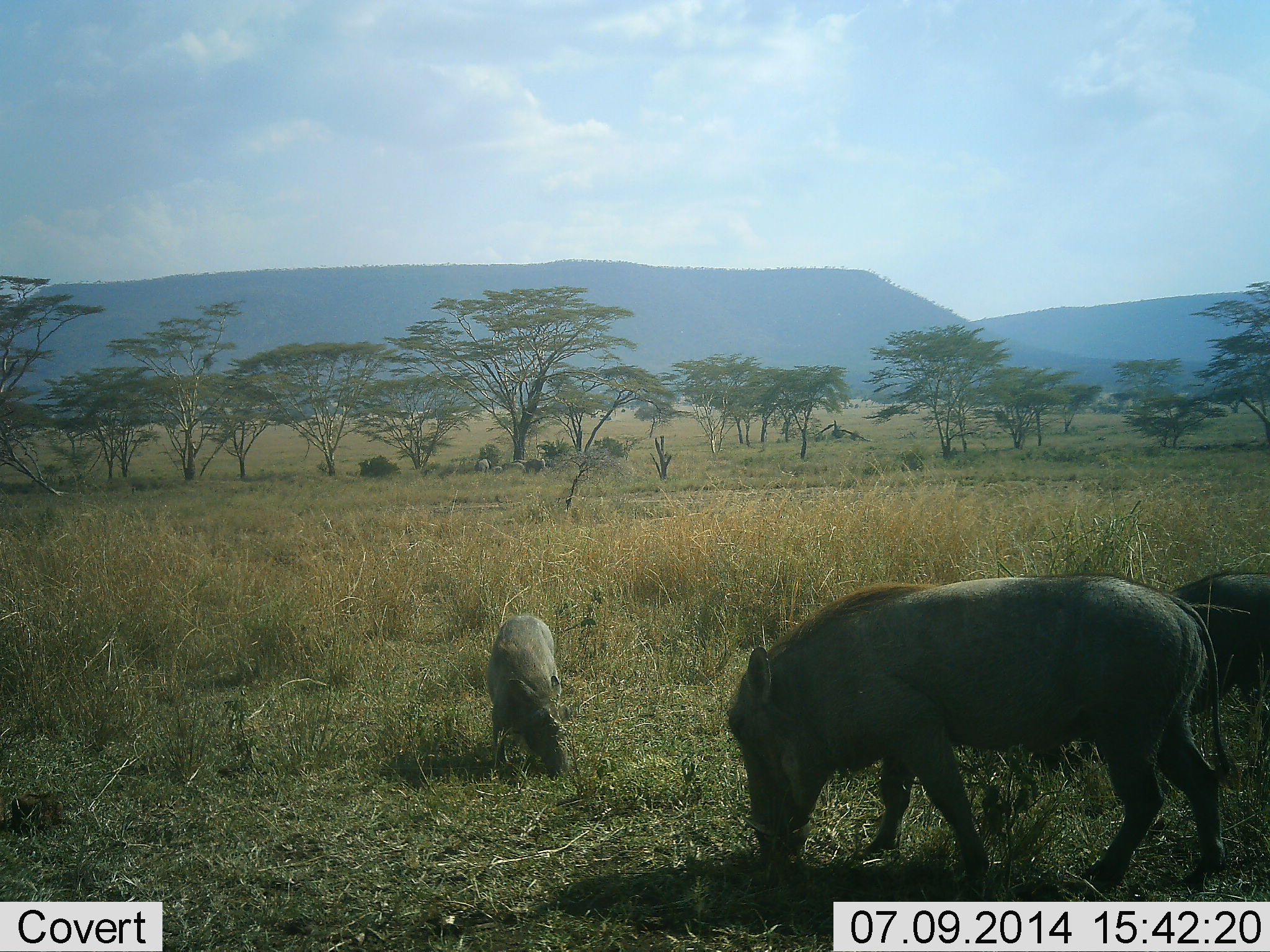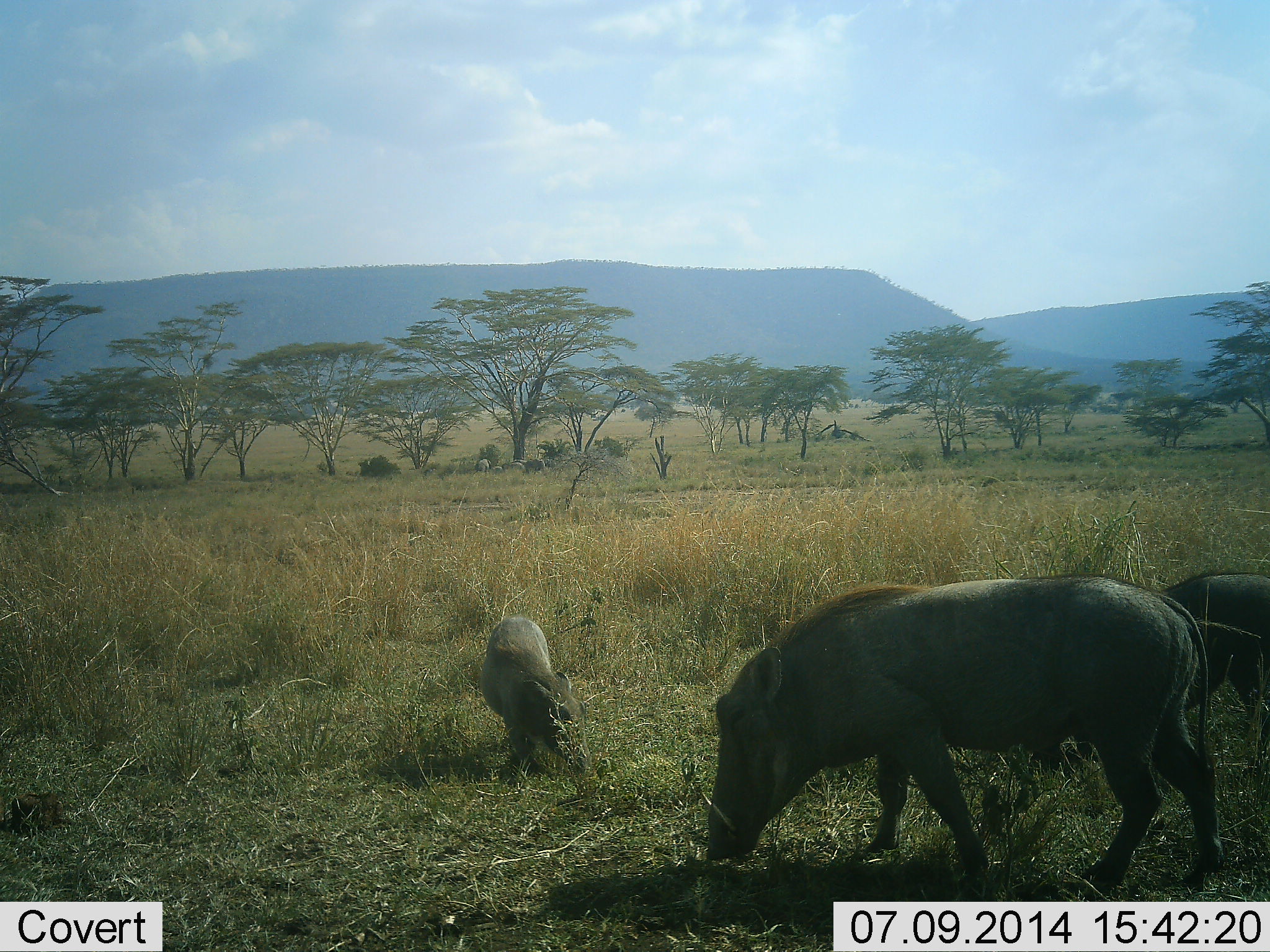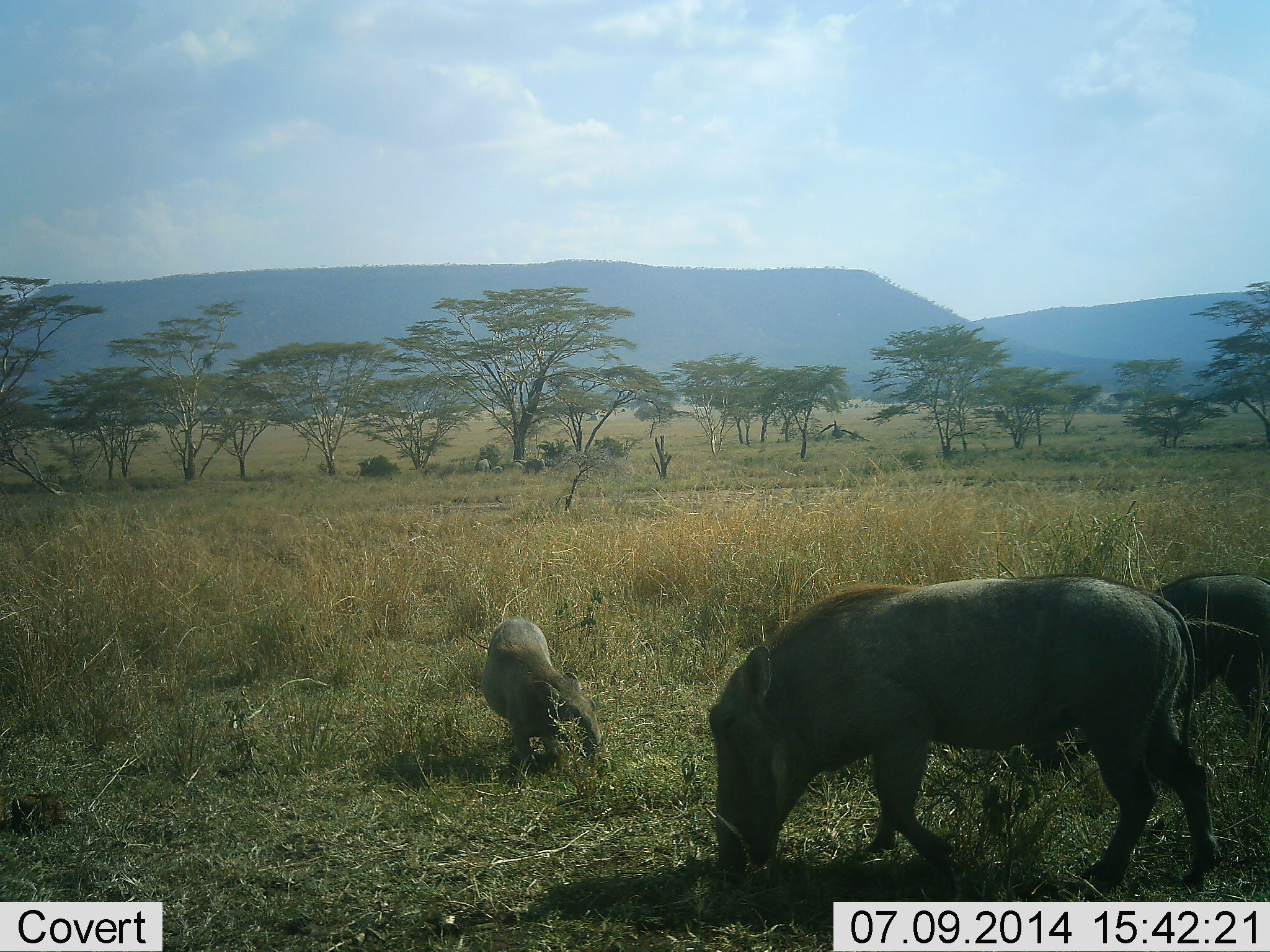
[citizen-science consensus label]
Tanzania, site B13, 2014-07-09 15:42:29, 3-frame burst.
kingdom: Animalia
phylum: Chordata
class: Mammalia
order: Artiodactyla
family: Suidae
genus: Phacochoerus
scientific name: Phacochoerus africanus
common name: warthog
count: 3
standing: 10%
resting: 0%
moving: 20%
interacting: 10%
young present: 70%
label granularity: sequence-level